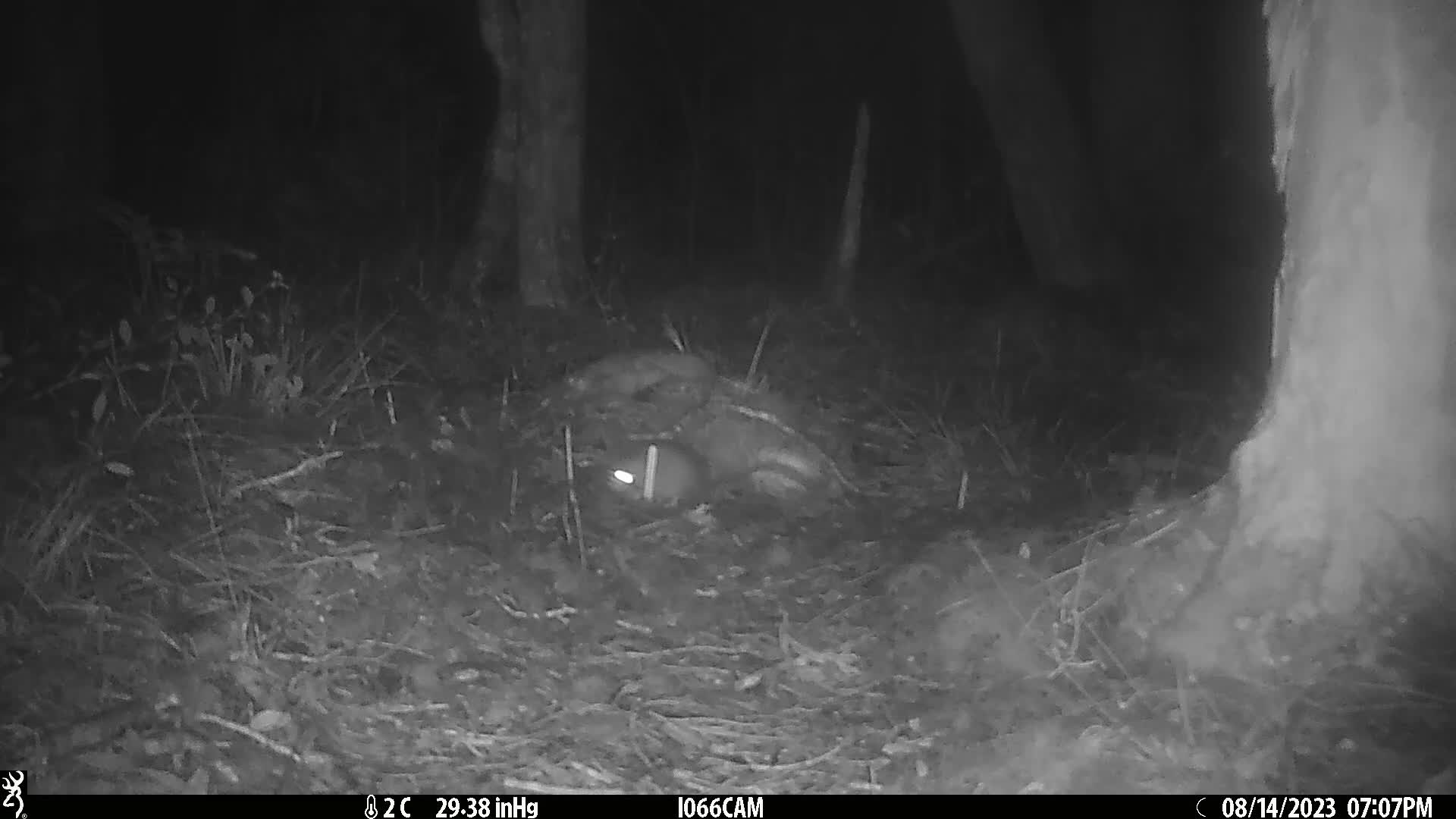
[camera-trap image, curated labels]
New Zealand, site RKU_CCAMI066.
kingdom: Animalia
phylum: Chordata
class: Mammalia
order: Rodentia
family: Muridae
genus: Rattus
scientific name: Rattus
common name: rat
Rat (Rattus).